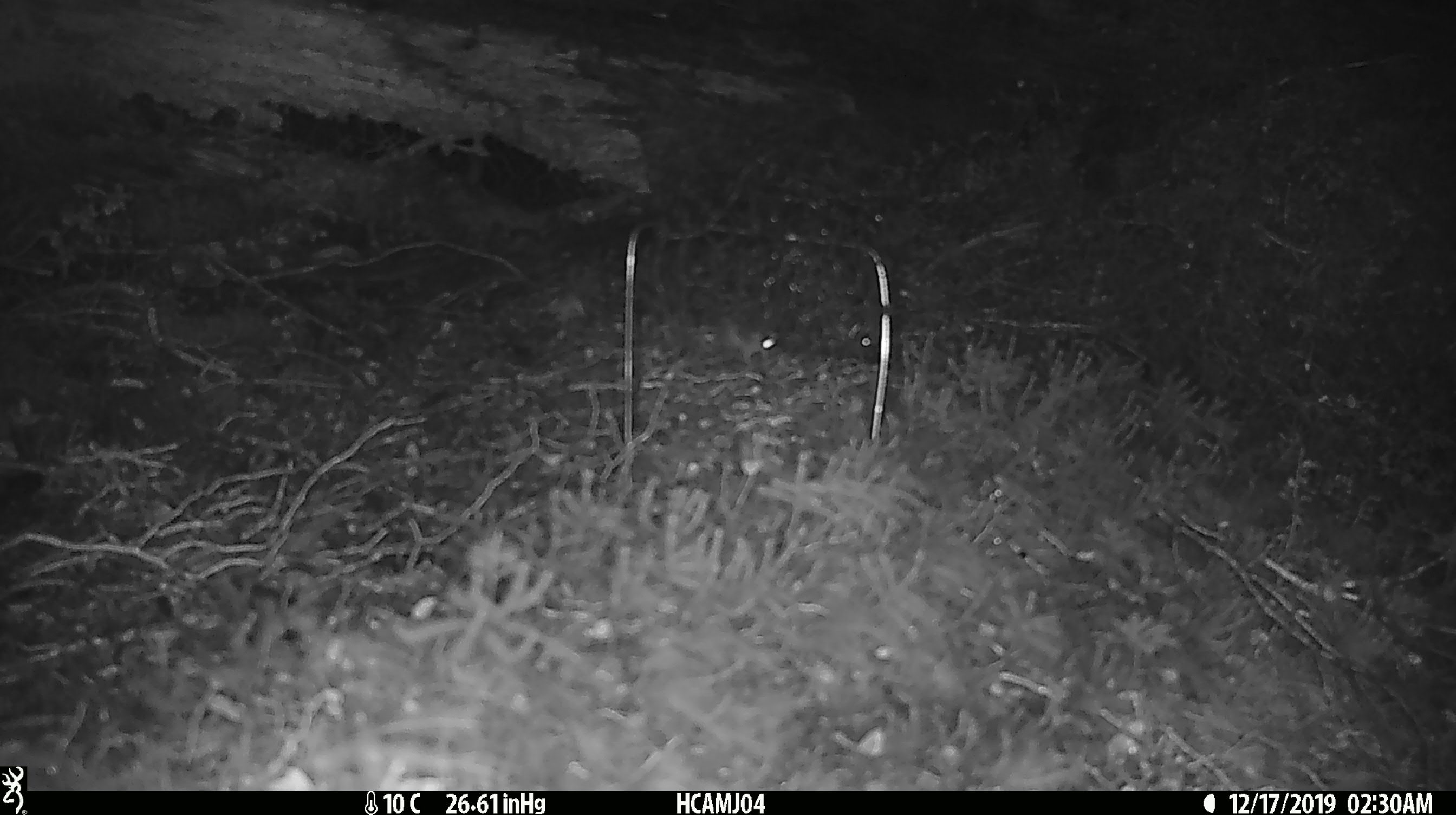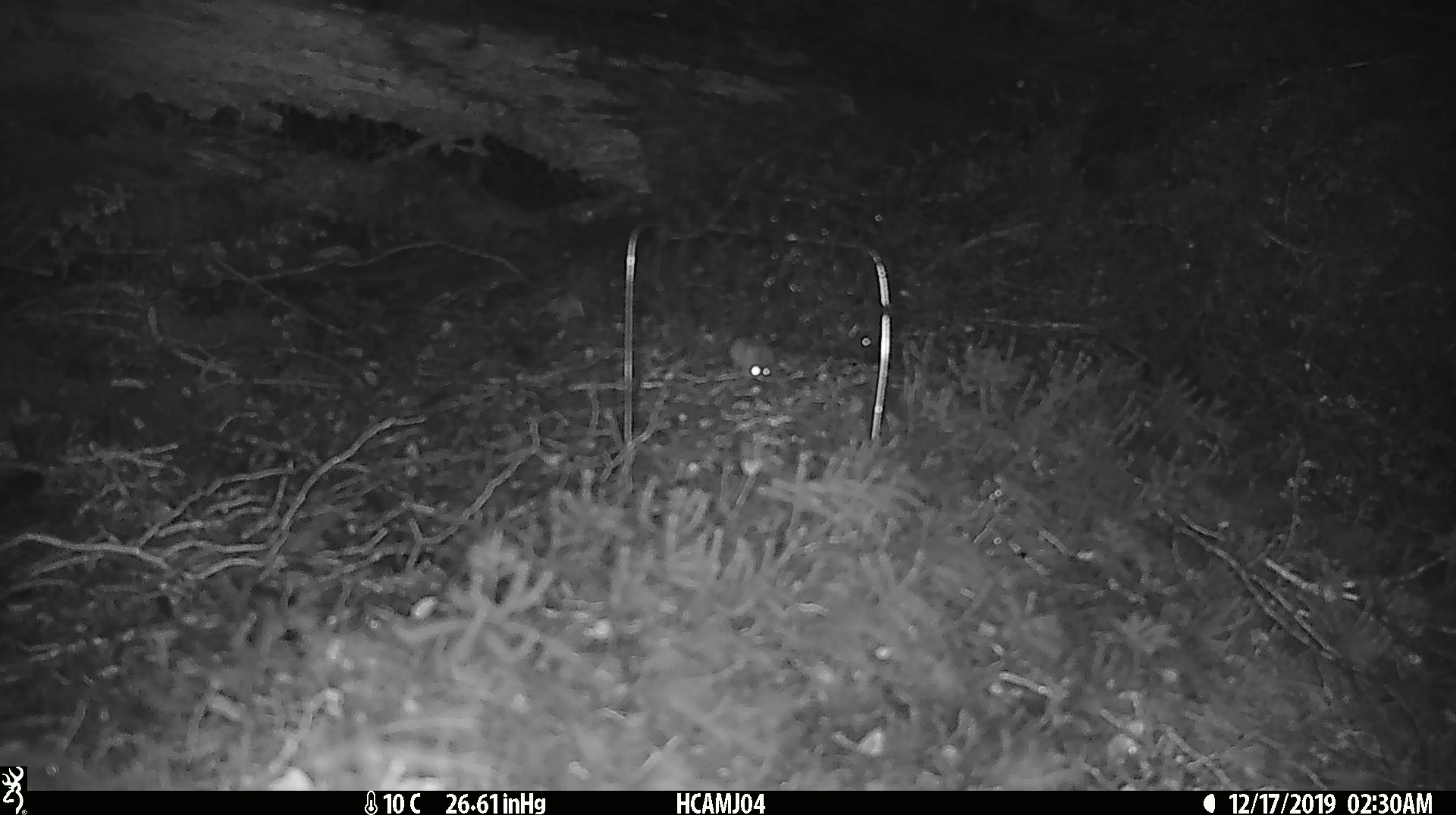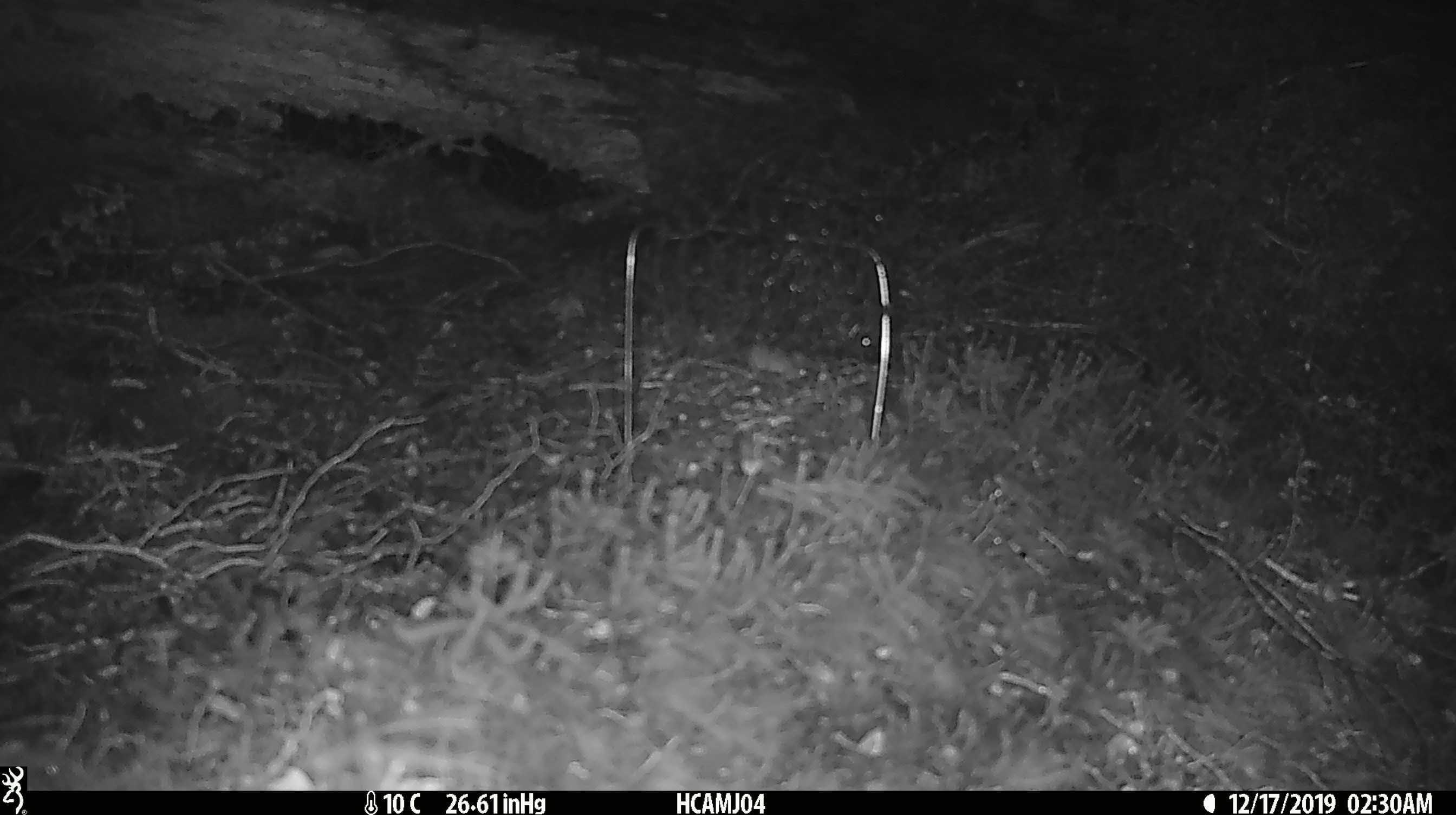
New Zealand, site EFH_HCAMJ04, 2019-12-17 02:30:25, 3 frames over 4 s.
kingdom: Animalia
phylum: Chordata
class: Mammalia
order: Rodentia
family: Muridae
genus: Mus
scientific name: Mus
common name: mouse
Mouse (Mus).